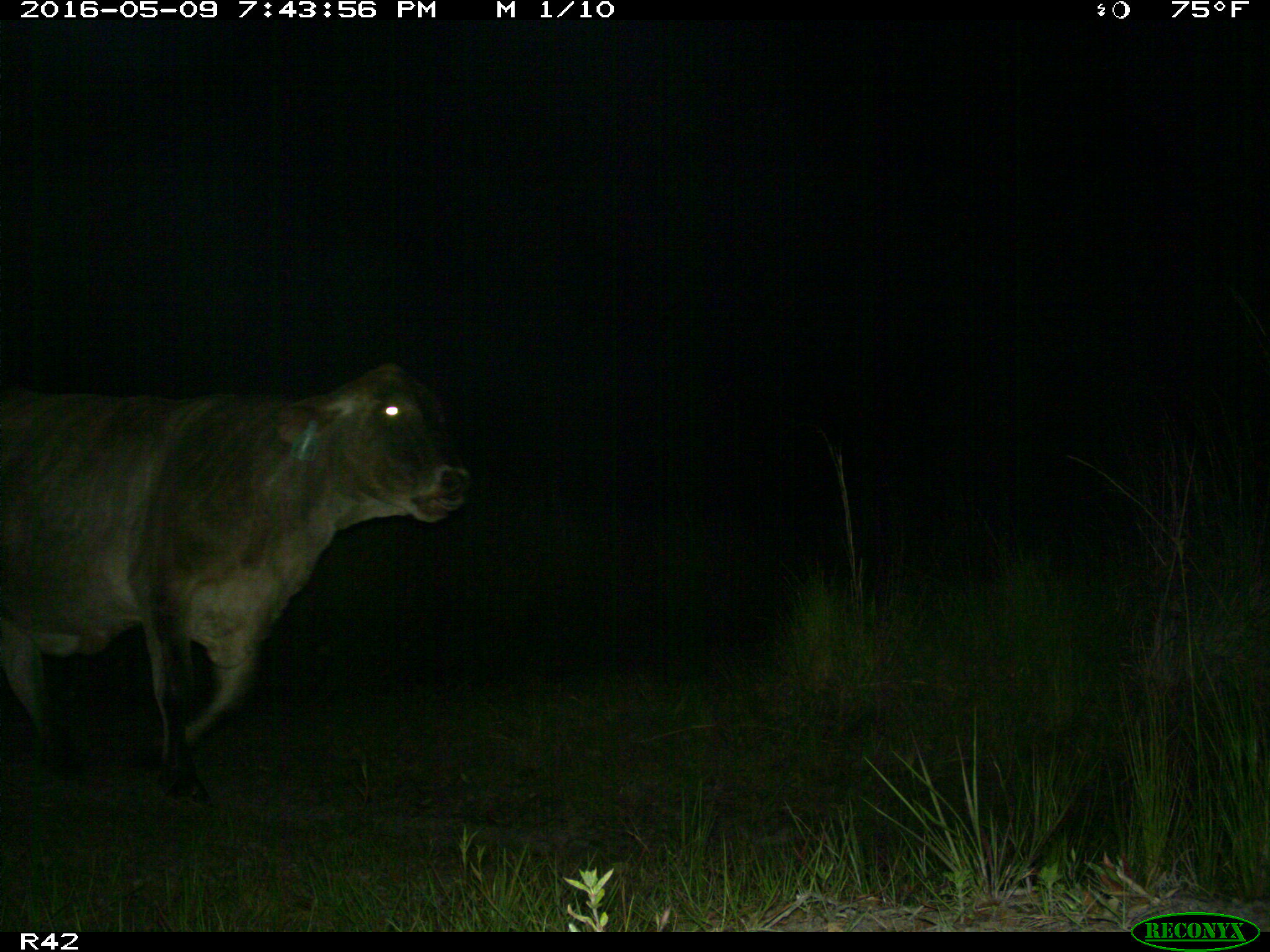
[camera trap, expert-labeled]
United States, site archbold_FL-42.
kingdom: Animalia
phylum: Chordata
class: Mammalia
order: Artiodactyla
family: Bovidae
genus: Bos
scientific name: Bos taurus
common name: domestic cow